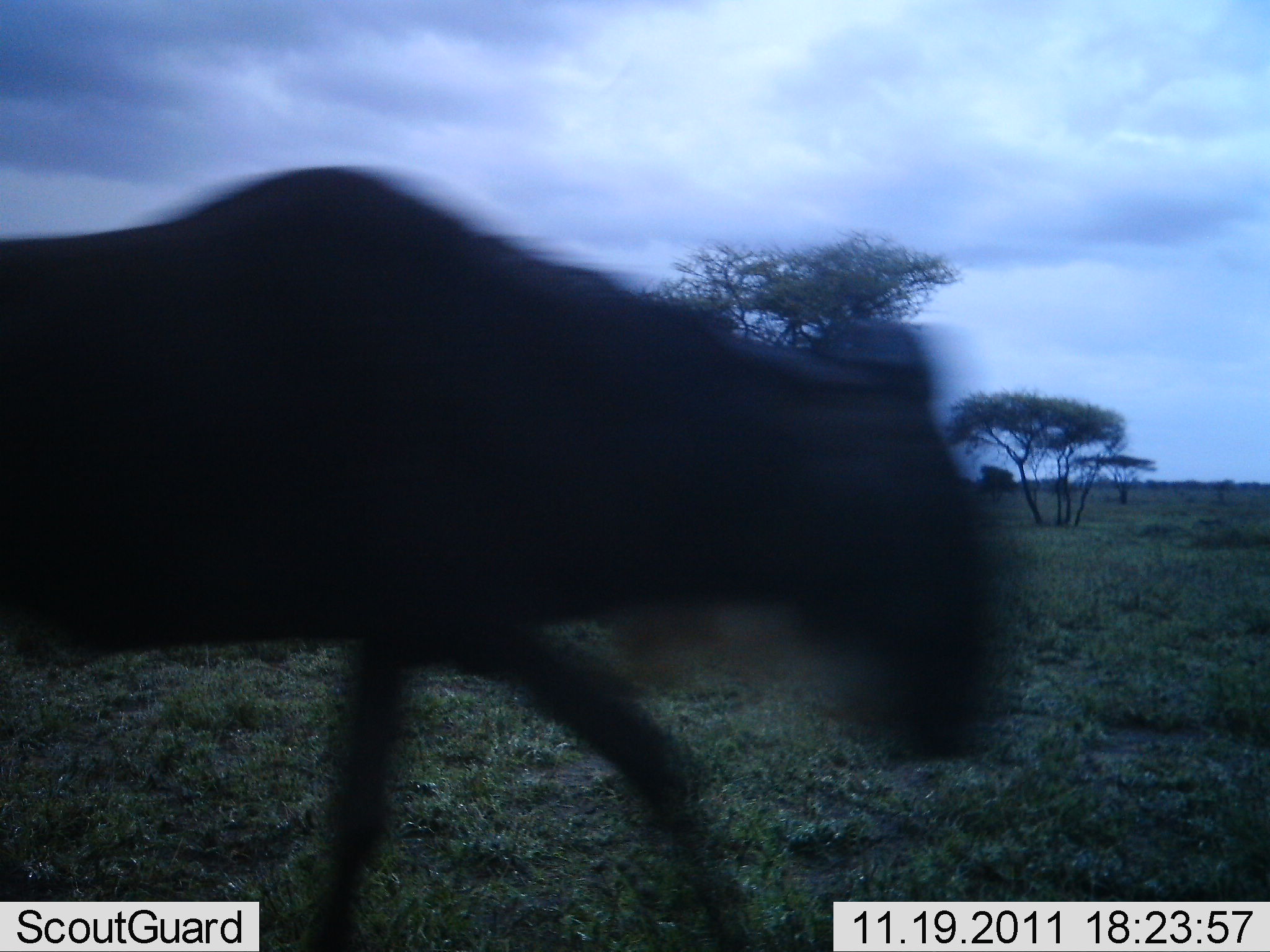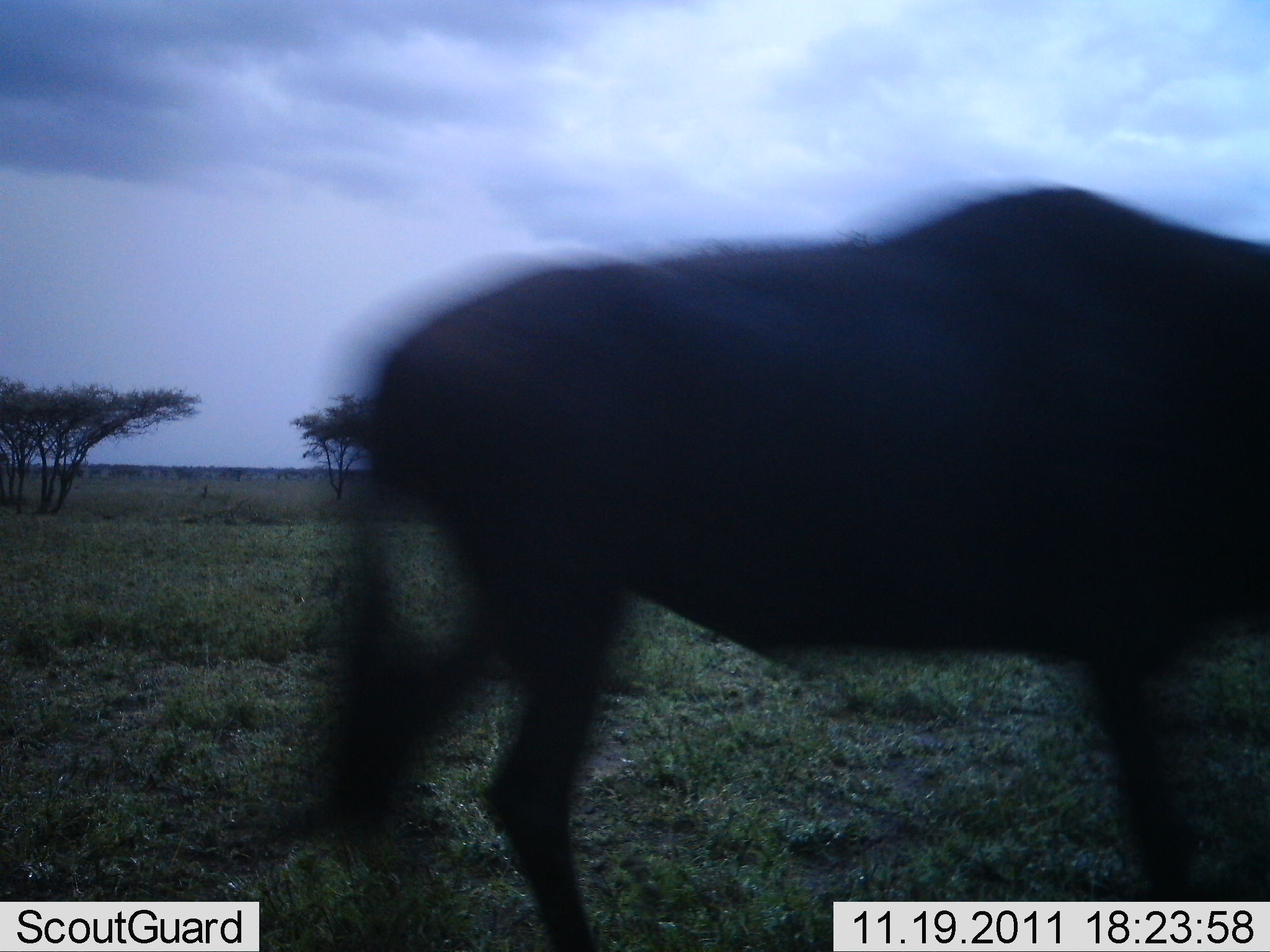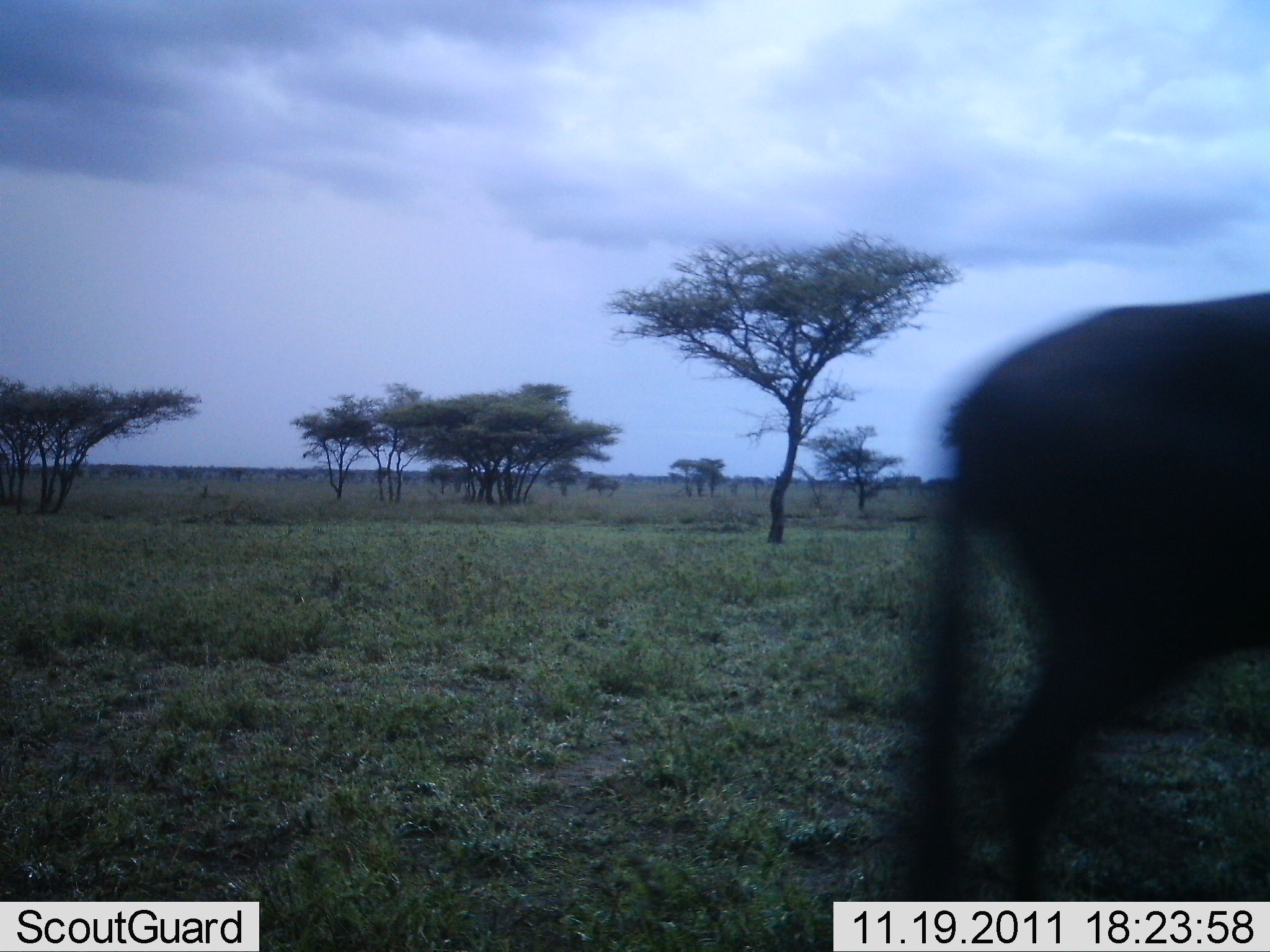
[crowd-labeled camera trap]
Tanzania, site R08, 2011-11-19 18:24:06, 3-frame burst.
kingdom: Animalia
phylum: Chordata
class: Mammalia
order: Artiodactyla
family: Bovidae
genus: Connochaetes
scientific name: Connochaetes taurinus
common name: blue wildebeest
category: wildebeest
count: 1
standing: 10%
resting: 0%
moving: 100%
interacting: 0%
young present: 0%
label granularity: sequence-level